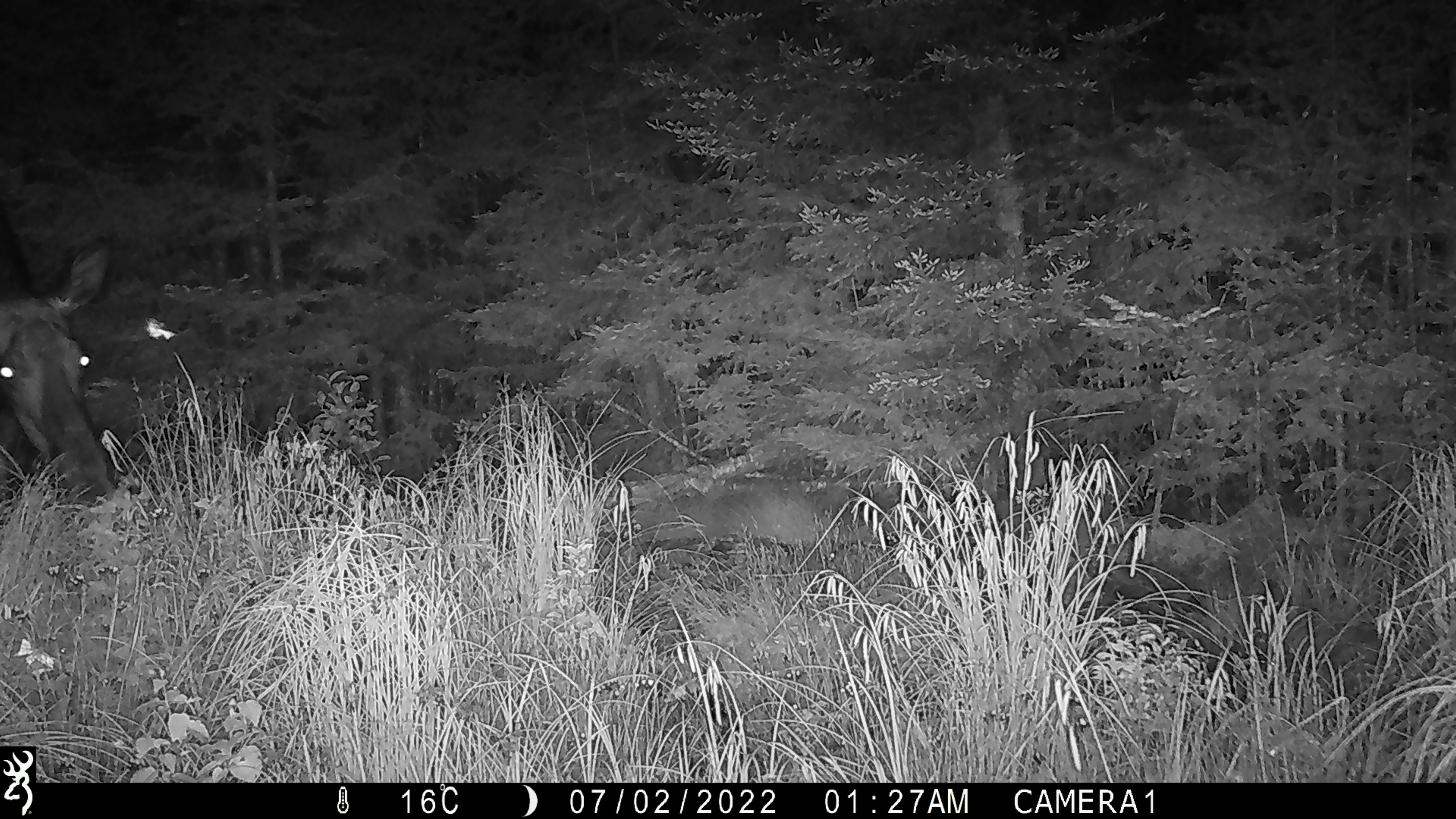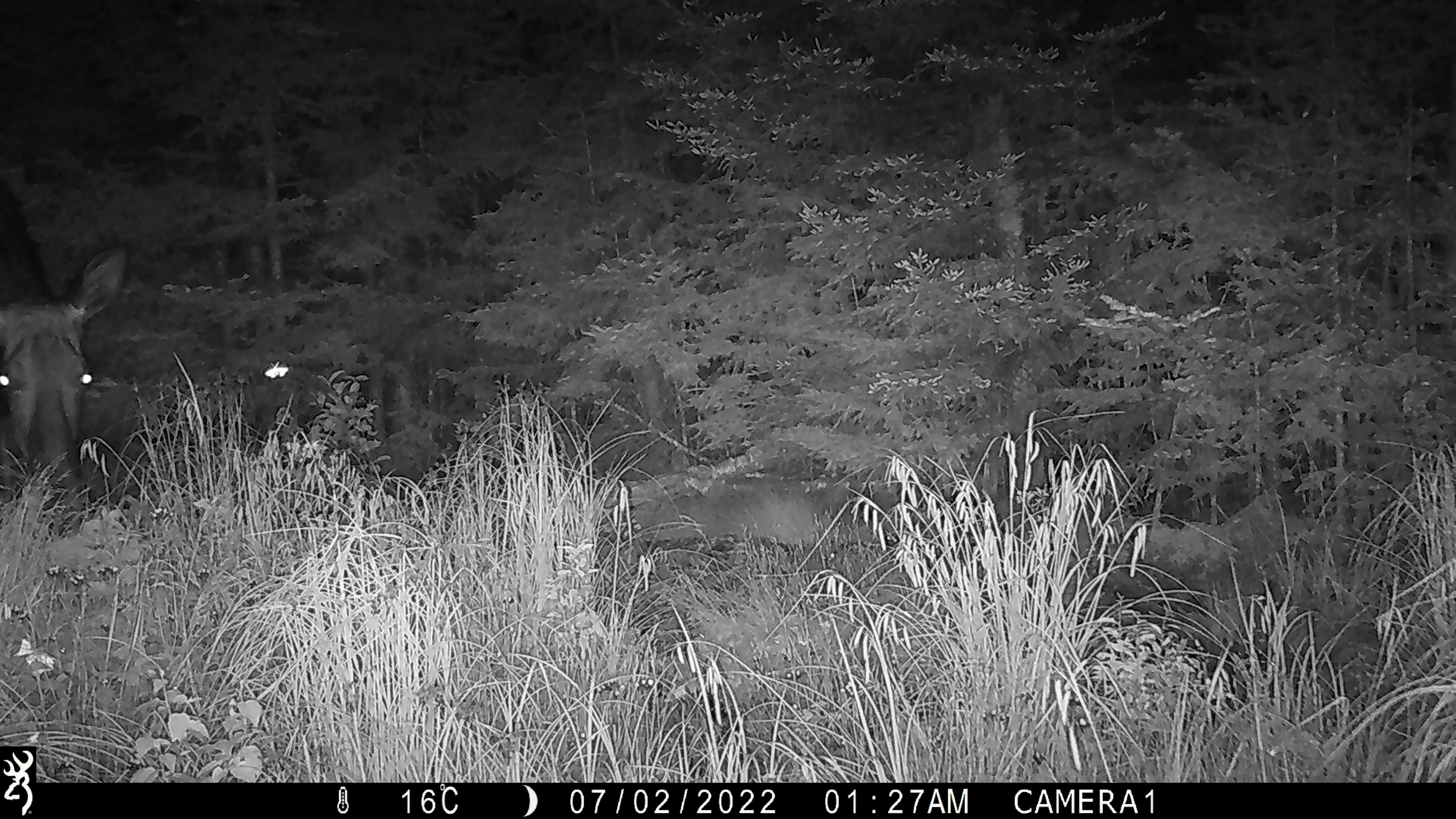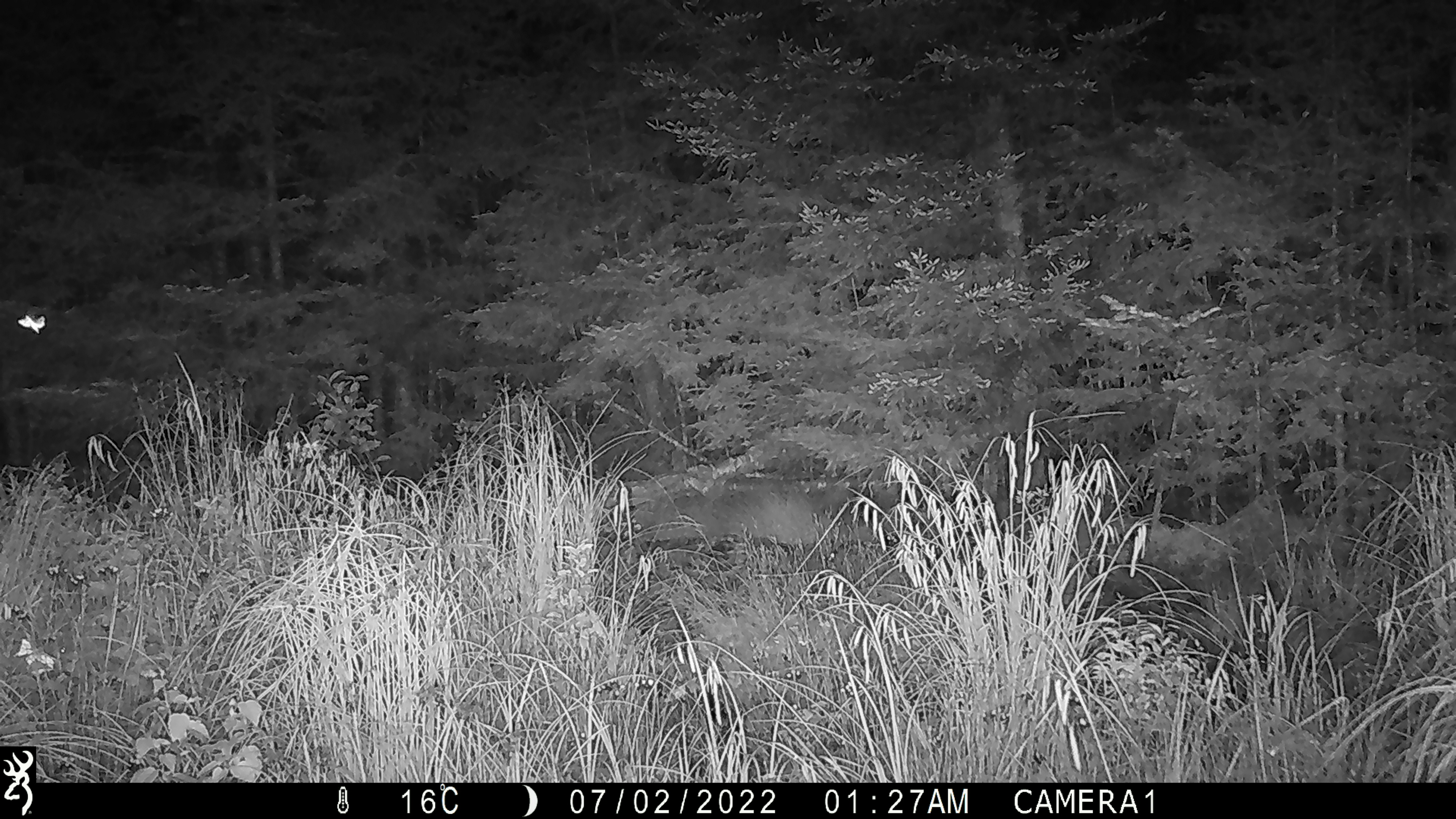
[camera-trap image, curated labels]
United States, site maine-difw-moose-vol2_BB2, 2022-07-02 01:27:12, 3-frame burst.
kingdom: Animalia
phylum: Arthropoda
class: Insecta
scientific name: Insecta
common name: insect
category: insect sp.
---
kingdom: Animalia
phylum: Chordata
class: Mammalia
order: Artiodactyla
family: Cervidae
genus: Alces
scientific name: Alces alces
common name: moose